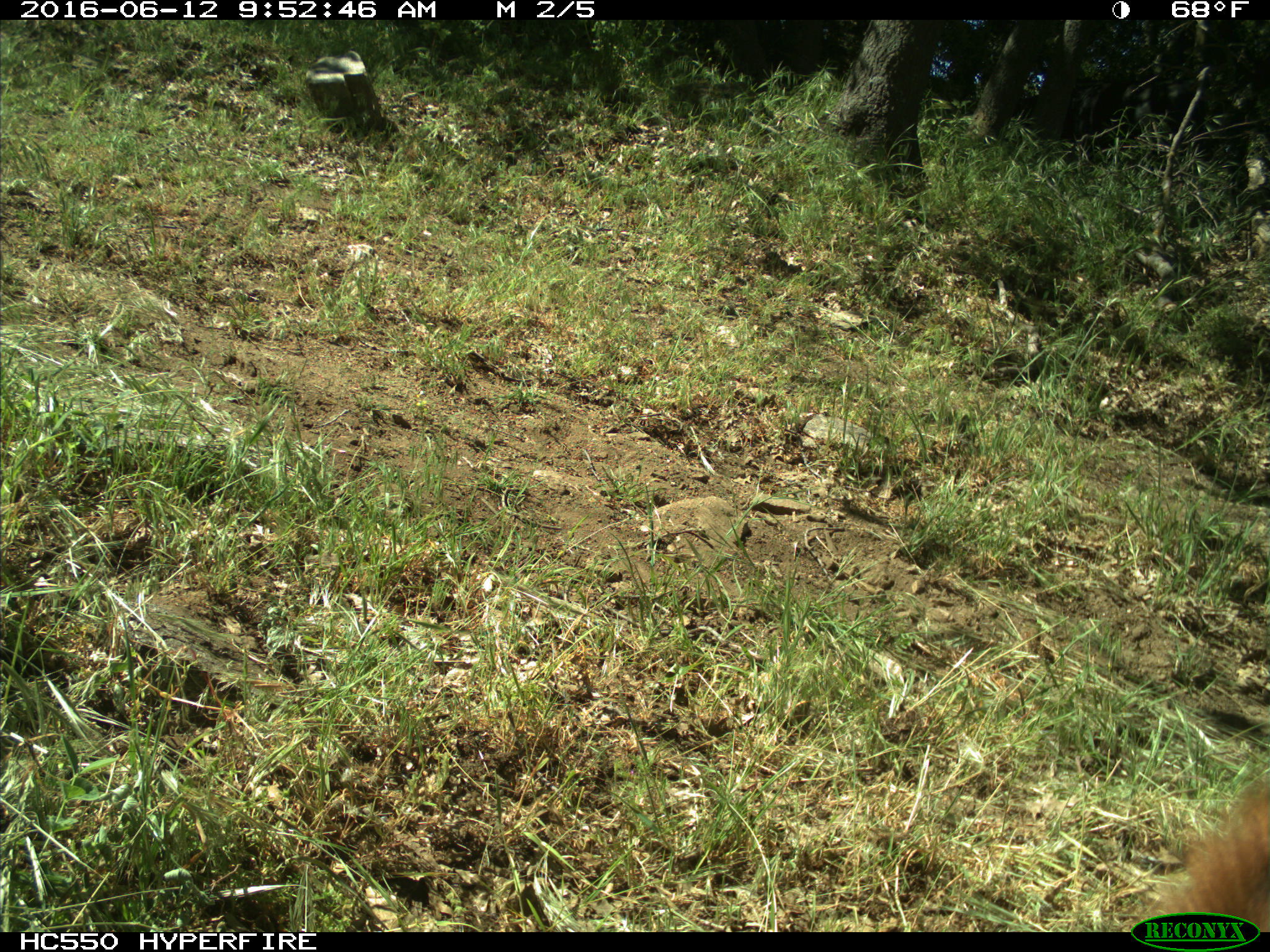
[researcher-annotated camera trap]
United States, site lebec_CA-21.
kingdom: Animalia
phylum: Chordata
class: Mammalia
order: Artiodactyla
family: Bovidae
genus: Bos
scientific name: Bos taurus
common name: domestic cow